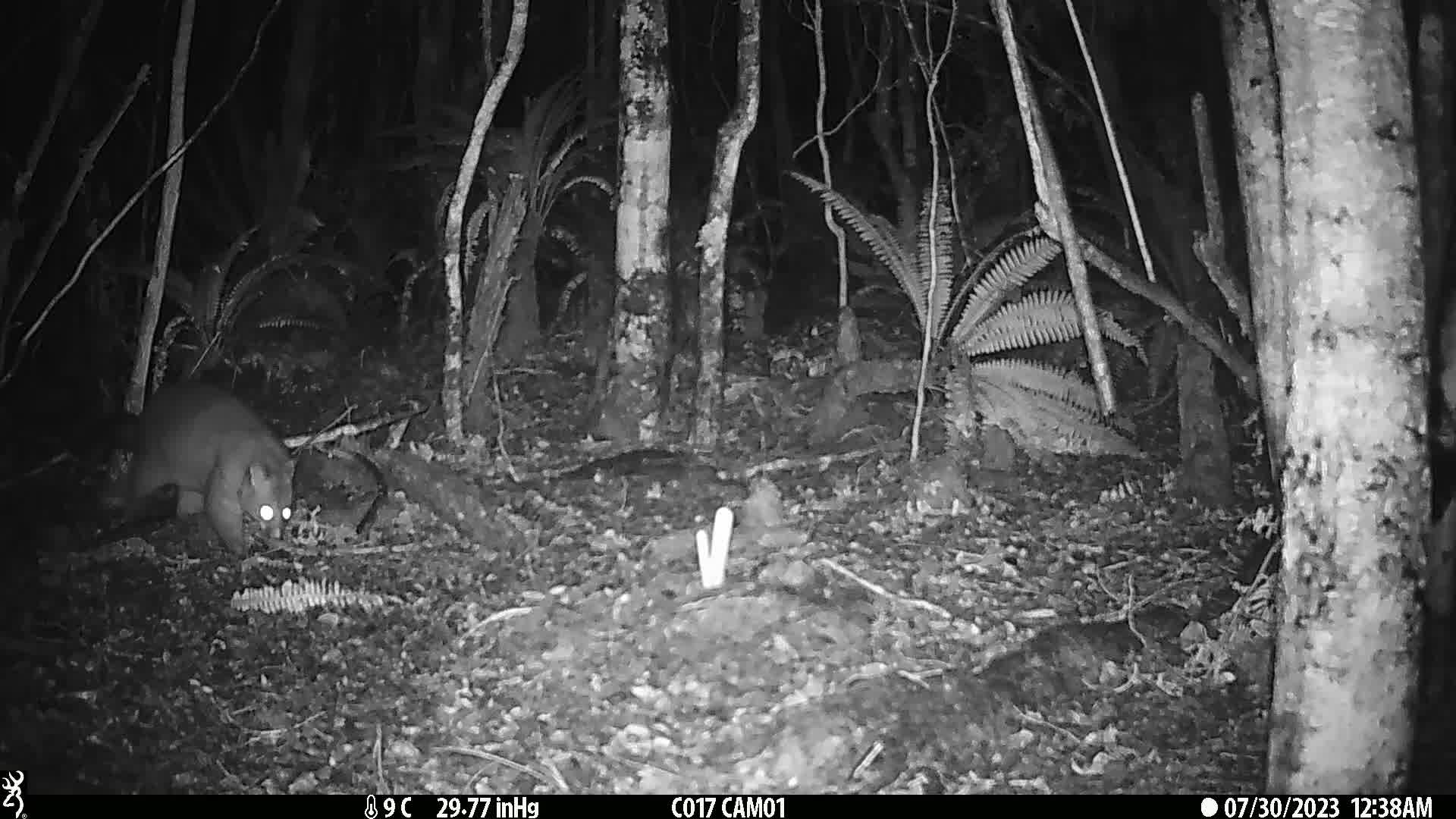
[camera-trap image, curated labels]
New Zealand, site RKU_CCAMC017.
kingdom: Animalia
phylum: Chordata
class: Mammalia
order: Diprotodontia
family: Phalangeridae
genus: Trichosurus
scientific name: Trichosurus vulpecula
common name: common brushtail possum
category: possum